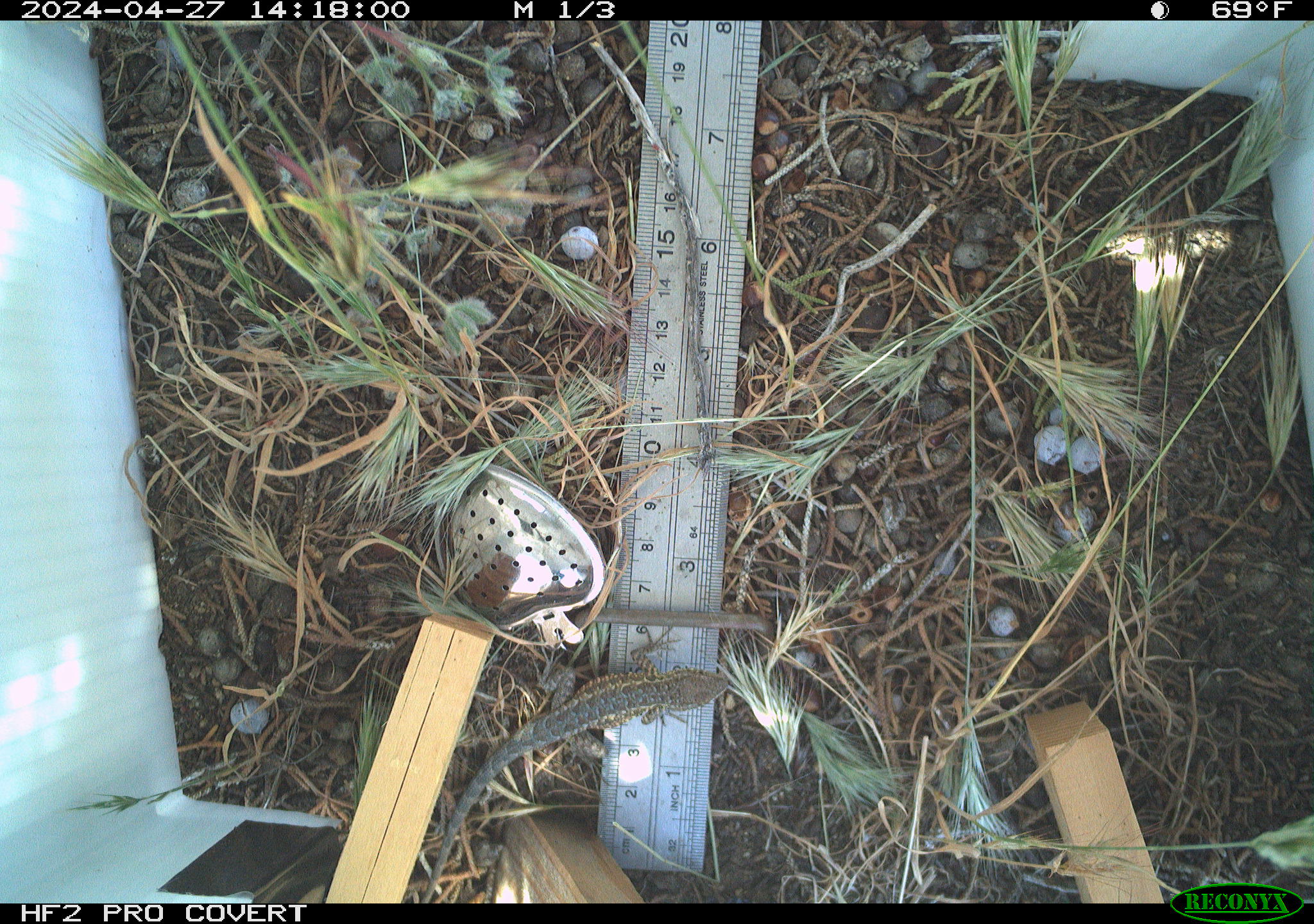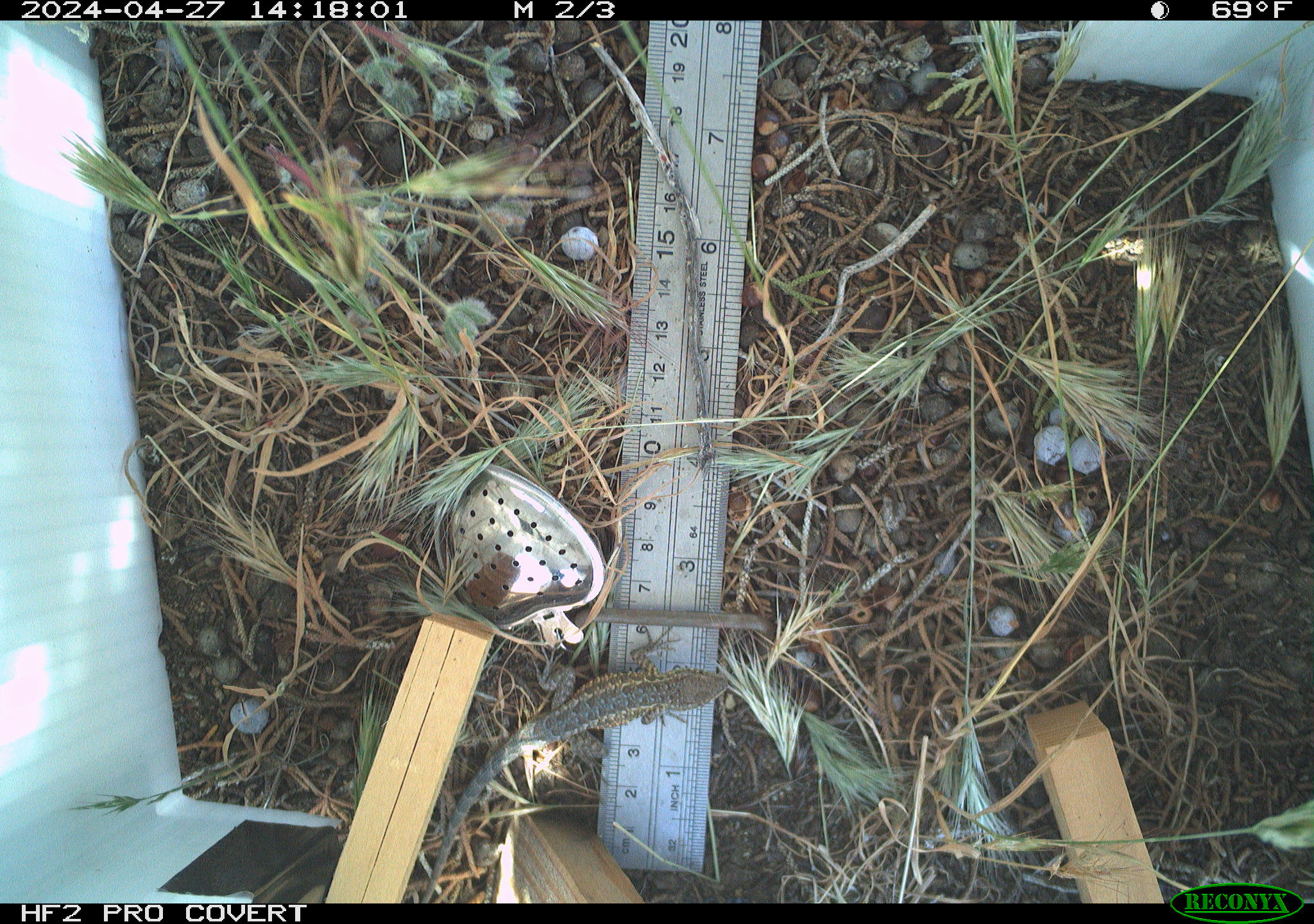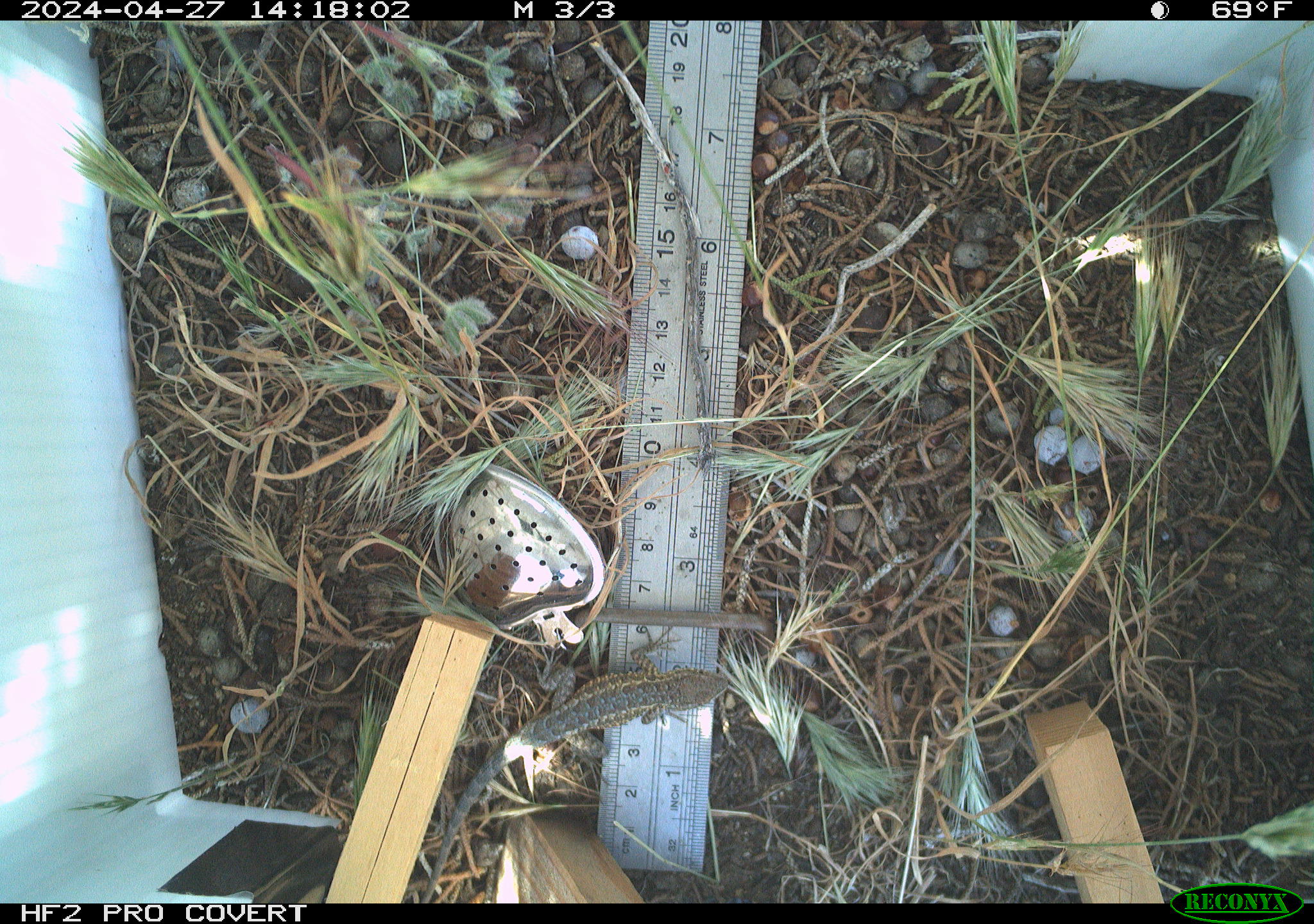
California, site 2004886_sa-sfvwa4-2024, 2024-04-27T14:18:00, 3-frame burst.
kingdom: Animalia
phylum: Chordata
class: Reptilia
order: Squamata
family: Phrynosomatidae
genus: Sceloporus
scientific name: Sceloporus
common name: spiny lizards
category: sceloporus species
Sceloporus species (spiny lizards) (Sceloporus).